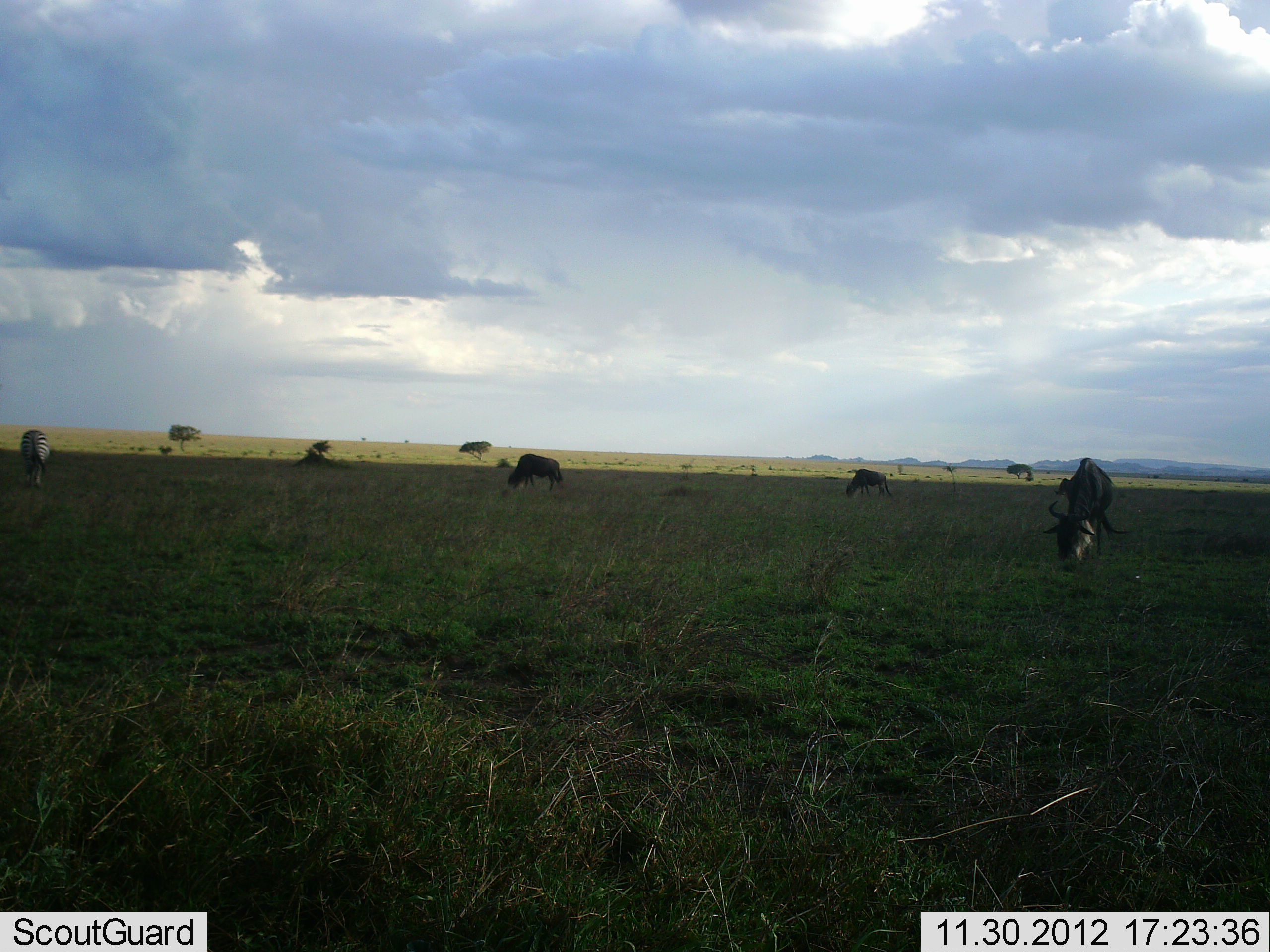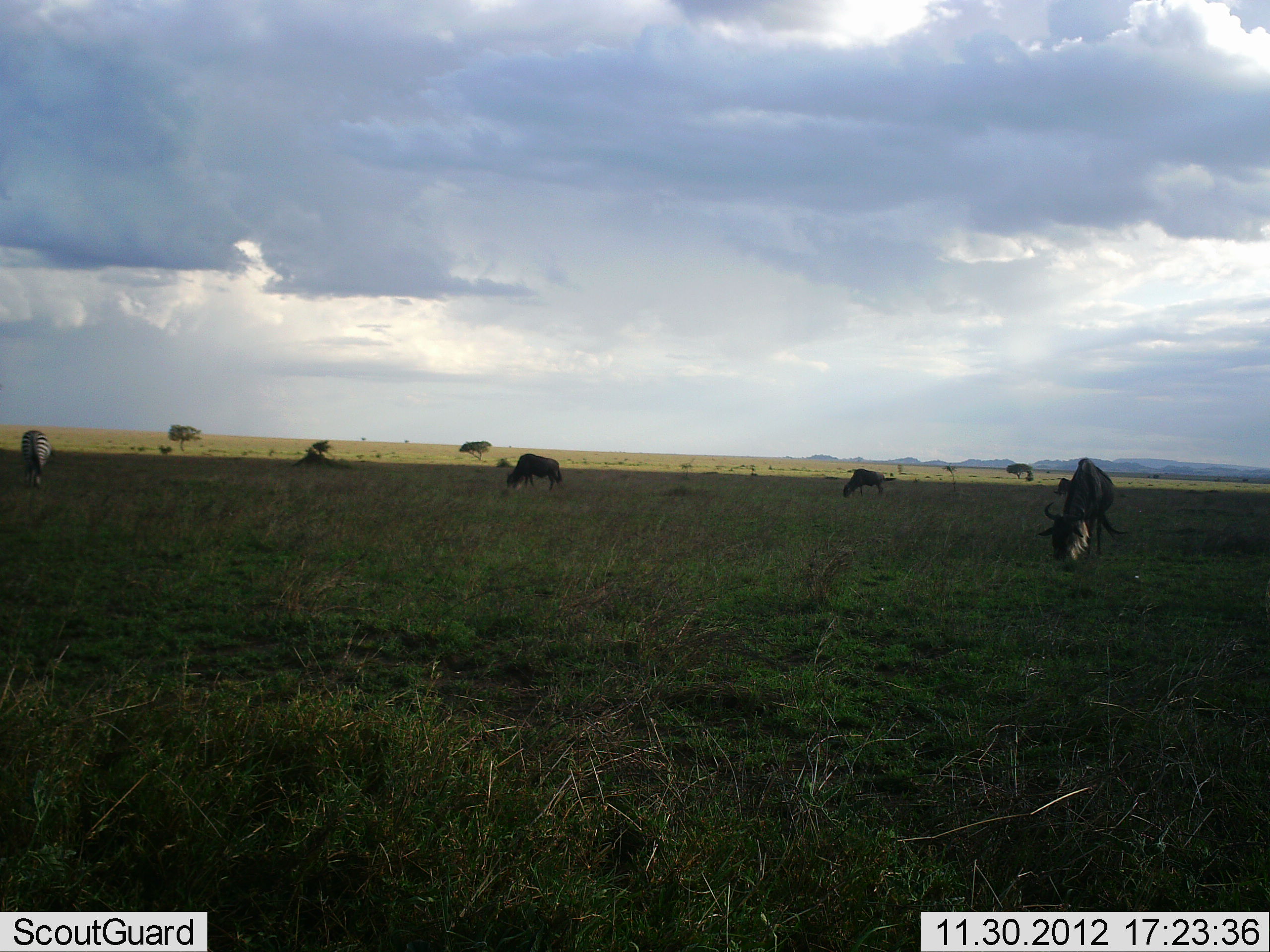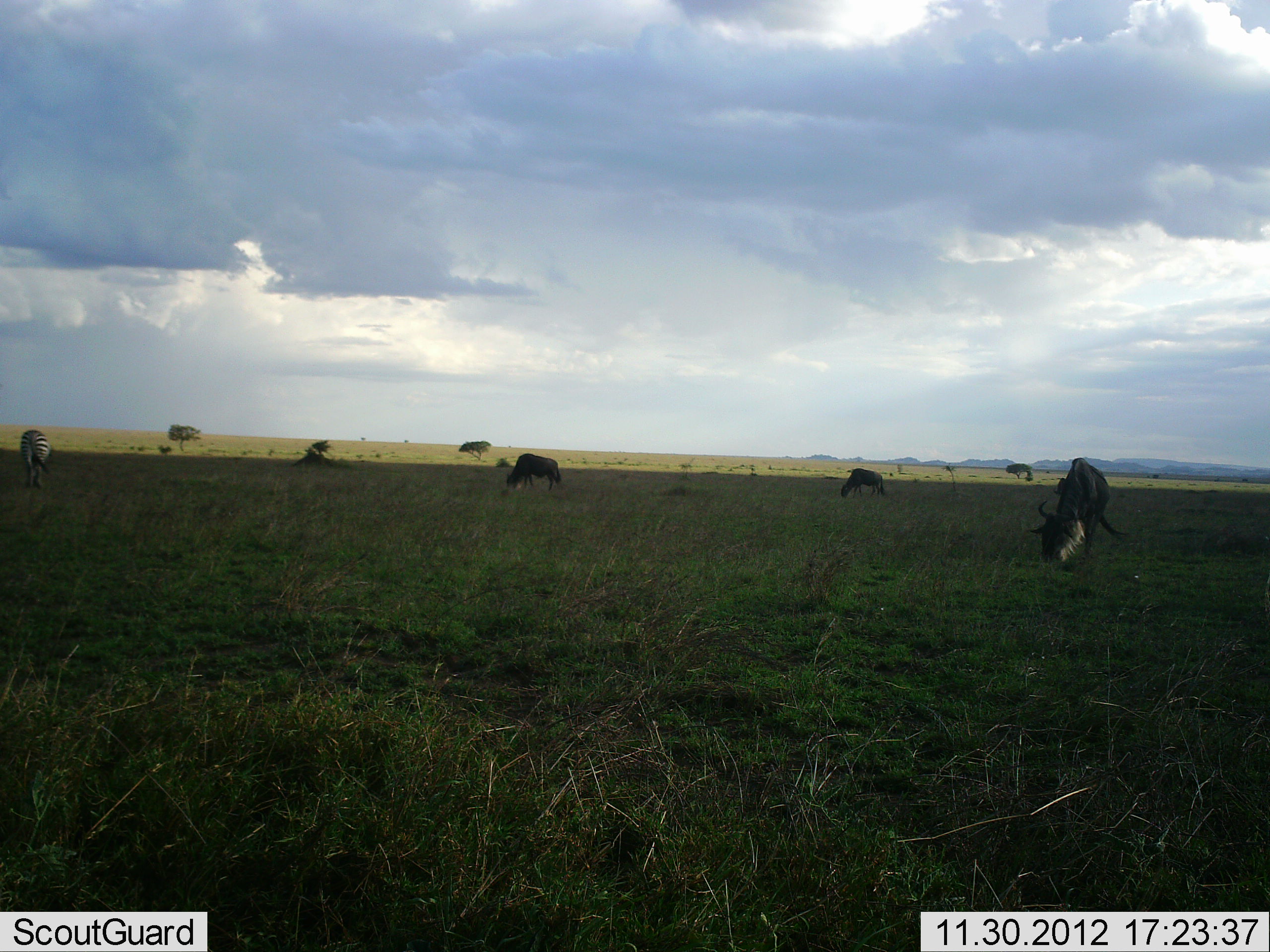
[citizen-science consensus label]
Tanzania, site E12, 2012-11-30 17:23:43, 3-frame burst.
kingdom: Animalia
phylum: Chordata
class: Mammalia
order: Artiodactyla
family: Bovidae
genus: Connochaetes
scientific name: Connochaetes taurinus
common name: blue wildebeest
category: wildebeest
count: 3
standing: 15%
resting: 0%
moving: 0%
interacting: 0%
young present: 0%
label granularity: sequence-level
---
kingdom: Animalia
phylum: Chordata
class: Mammalia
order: Perissodactyla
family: Equidae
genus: Equus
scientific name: Equus quagga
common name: plains zebra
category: zebra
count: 1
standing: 10%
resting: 0%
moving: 0%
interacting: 0%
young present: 0%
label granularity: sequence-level